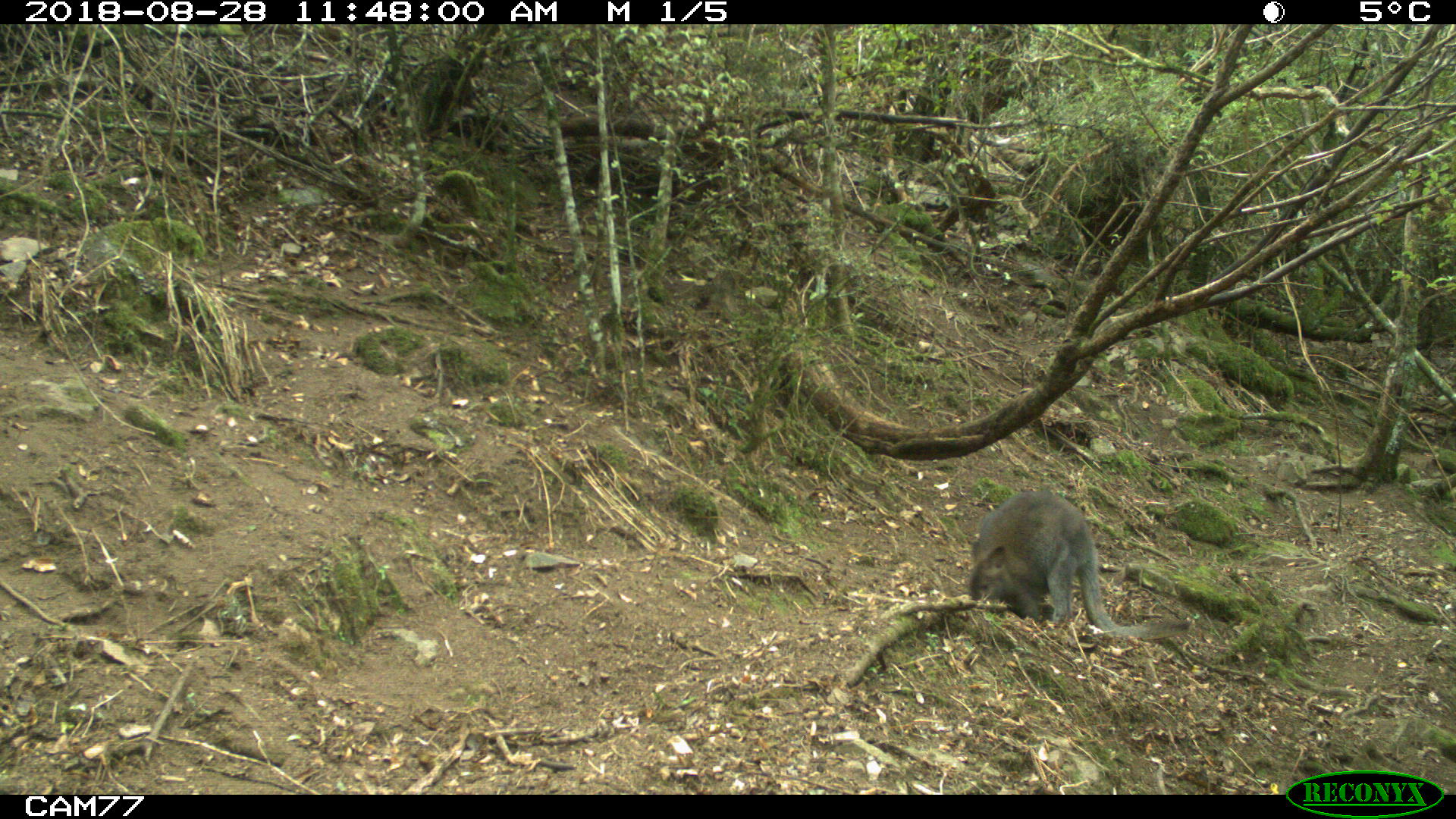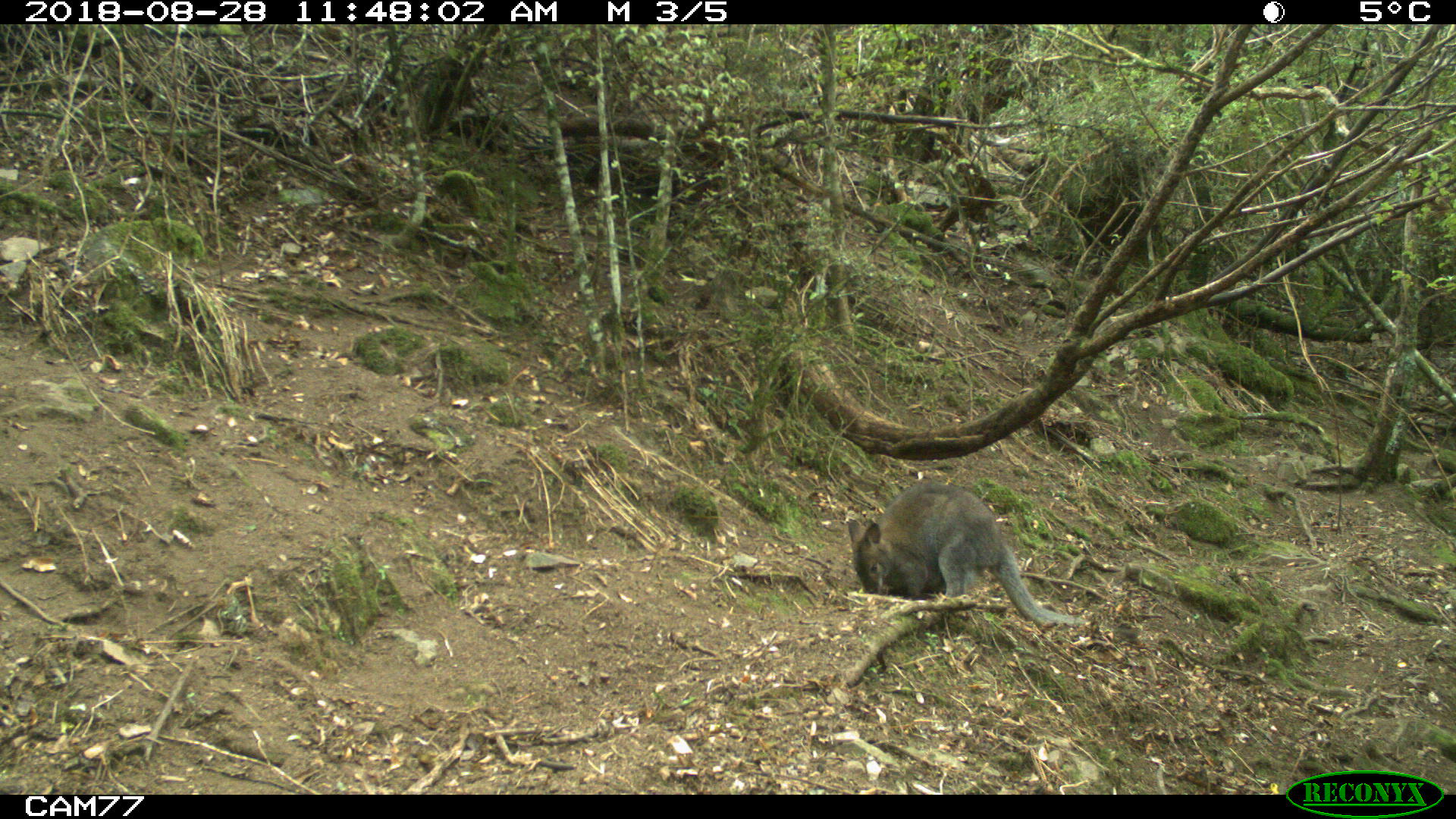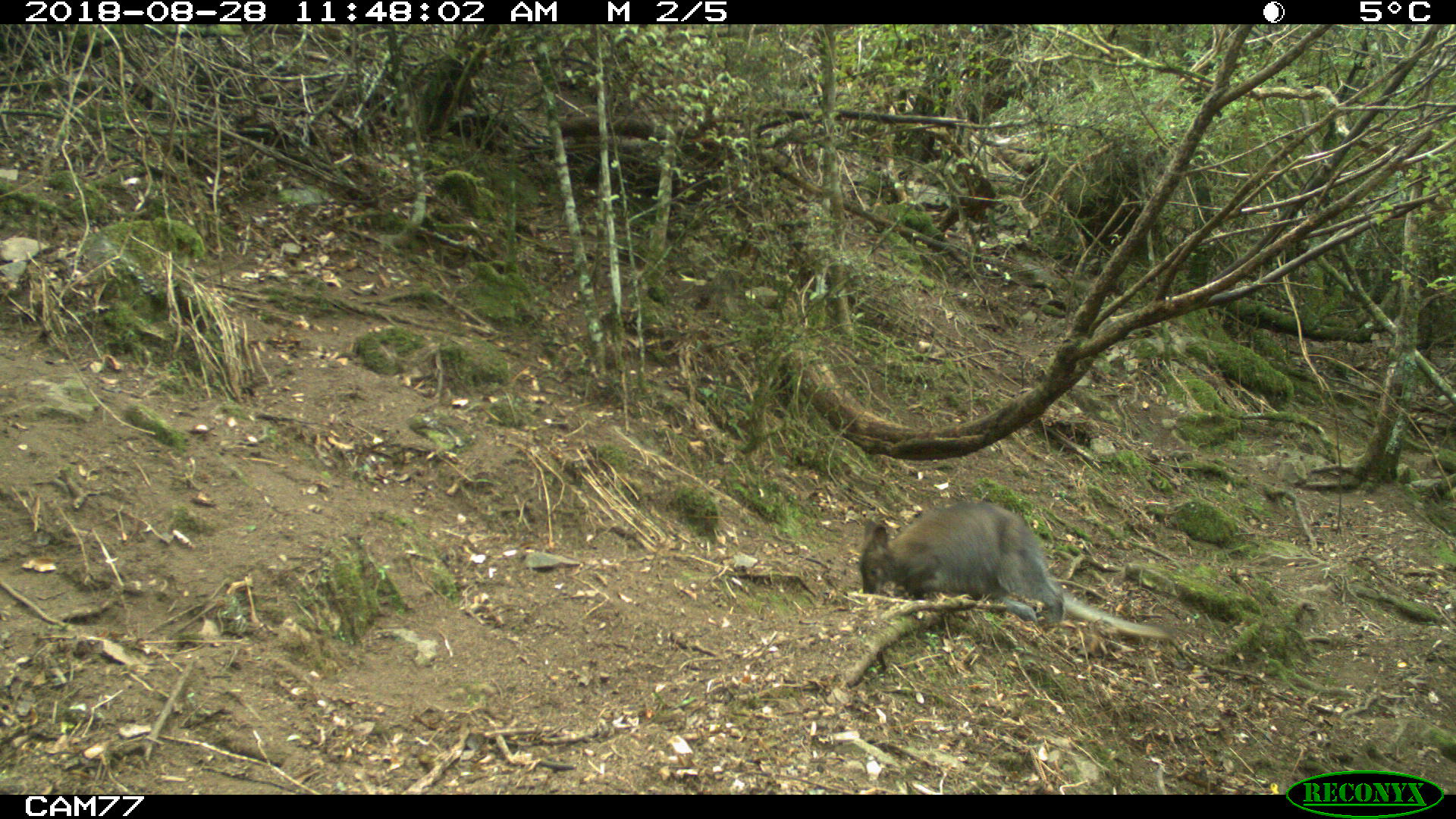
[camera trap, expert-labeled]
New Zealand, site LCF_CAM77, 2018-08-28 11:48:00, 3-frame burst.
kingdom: Animalia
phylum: Chordata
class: Mammalia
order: Diprotodontia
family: Macropodidae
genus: Notamacropus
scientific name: Notamacropus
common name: wallaby